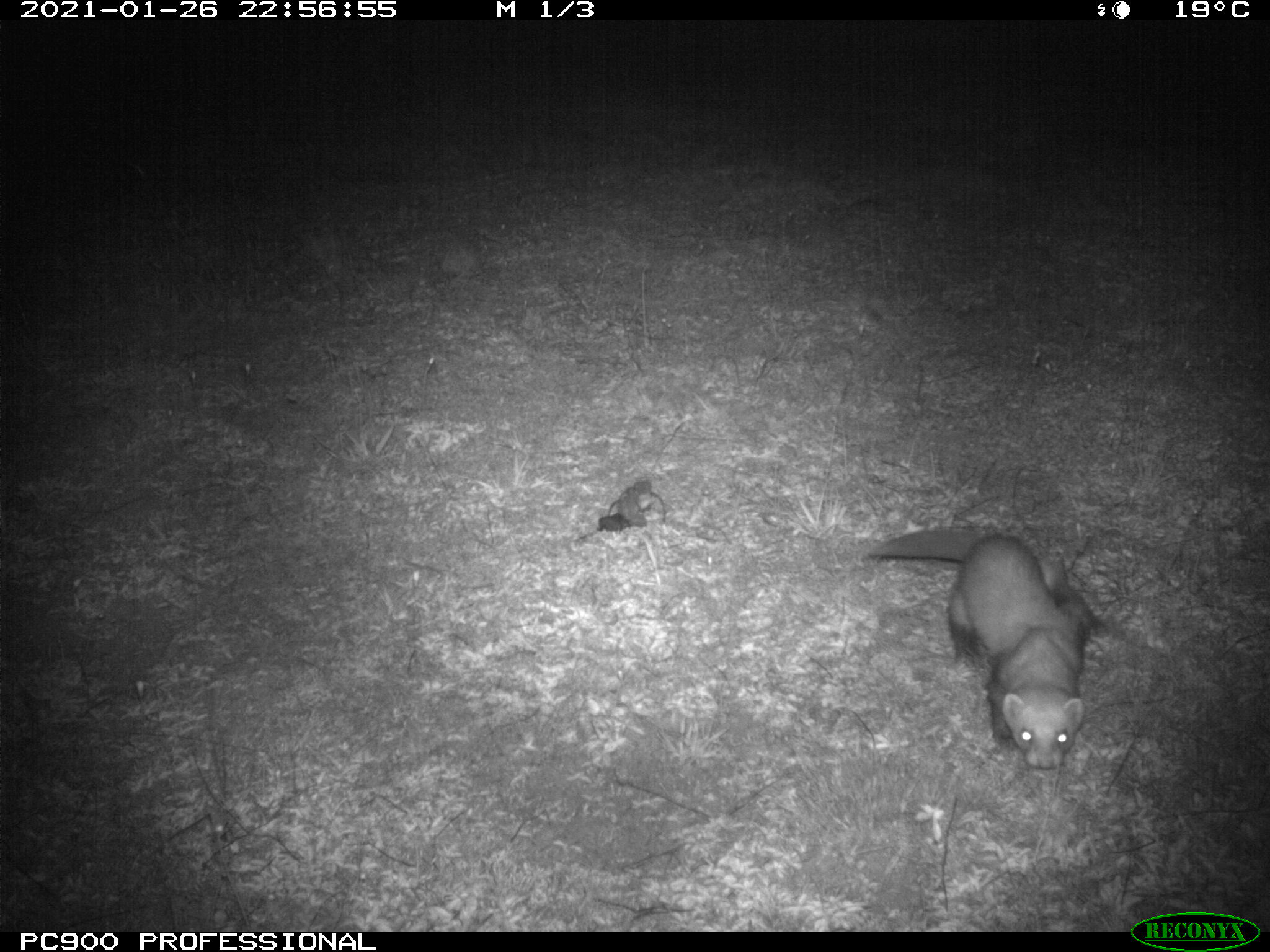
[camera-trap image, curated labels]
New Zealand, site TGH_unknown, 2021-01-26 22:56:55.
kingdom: Animalia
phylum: Chordata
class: Mammalia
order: Carnivora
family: Mustelidae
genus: Mustela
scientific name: Mustela furo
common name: ferret